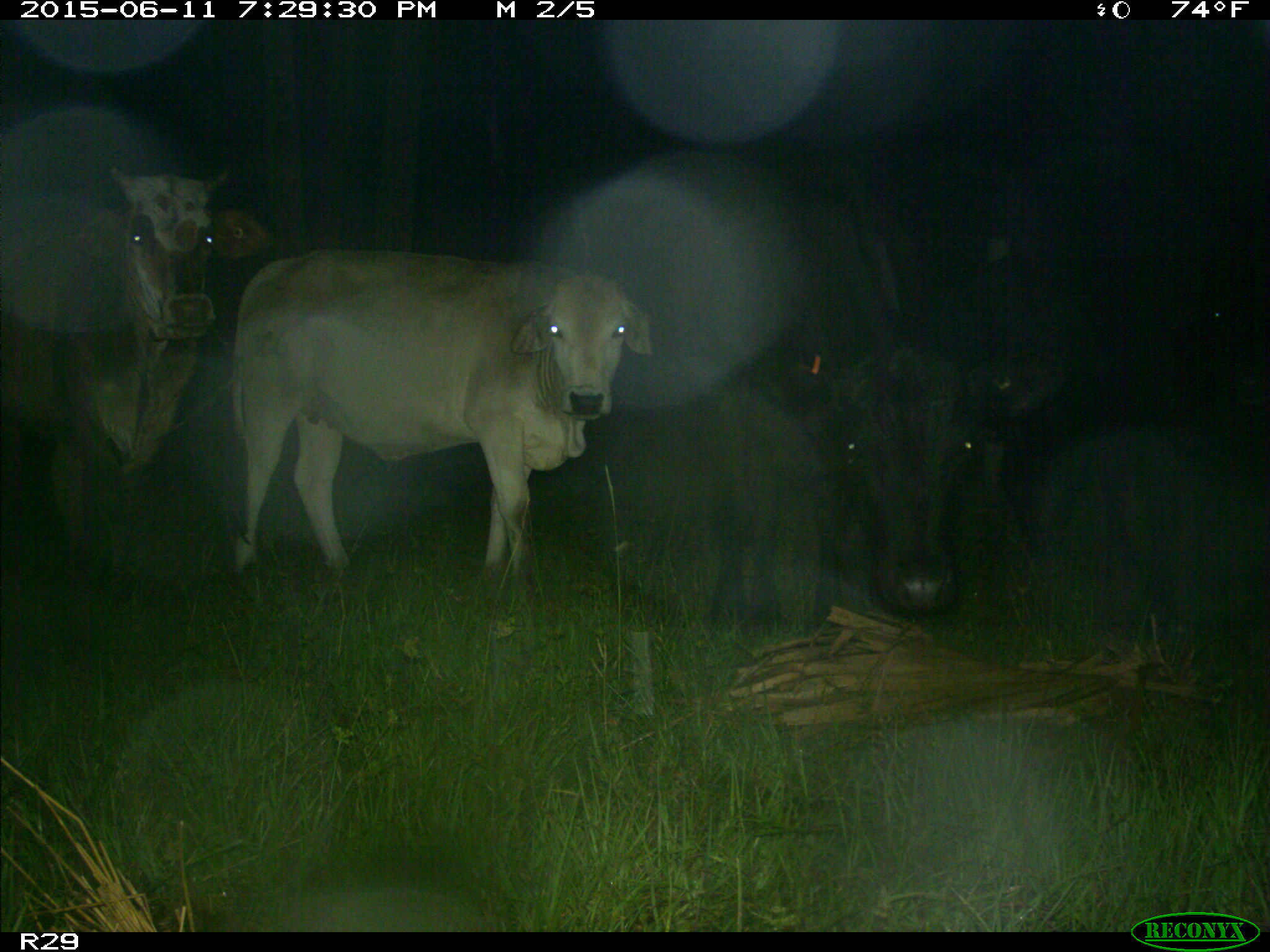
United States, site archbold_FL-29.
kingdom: Animalia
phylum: Chordata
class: Mammalia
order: Artiodactyla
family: Bovidae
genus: Bos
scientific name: Bos taurus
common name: domestic cow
Bos taurus (domestic cow).